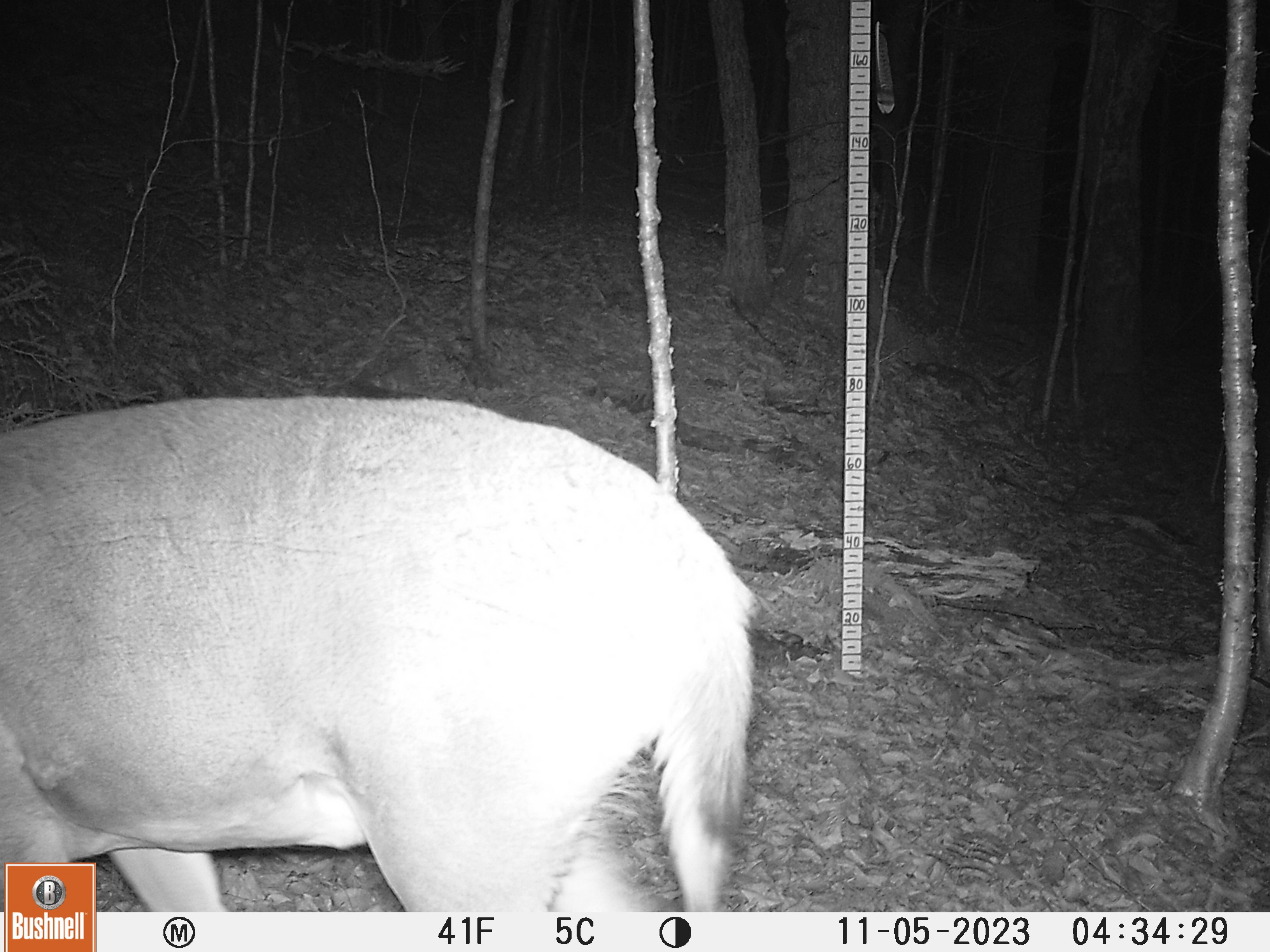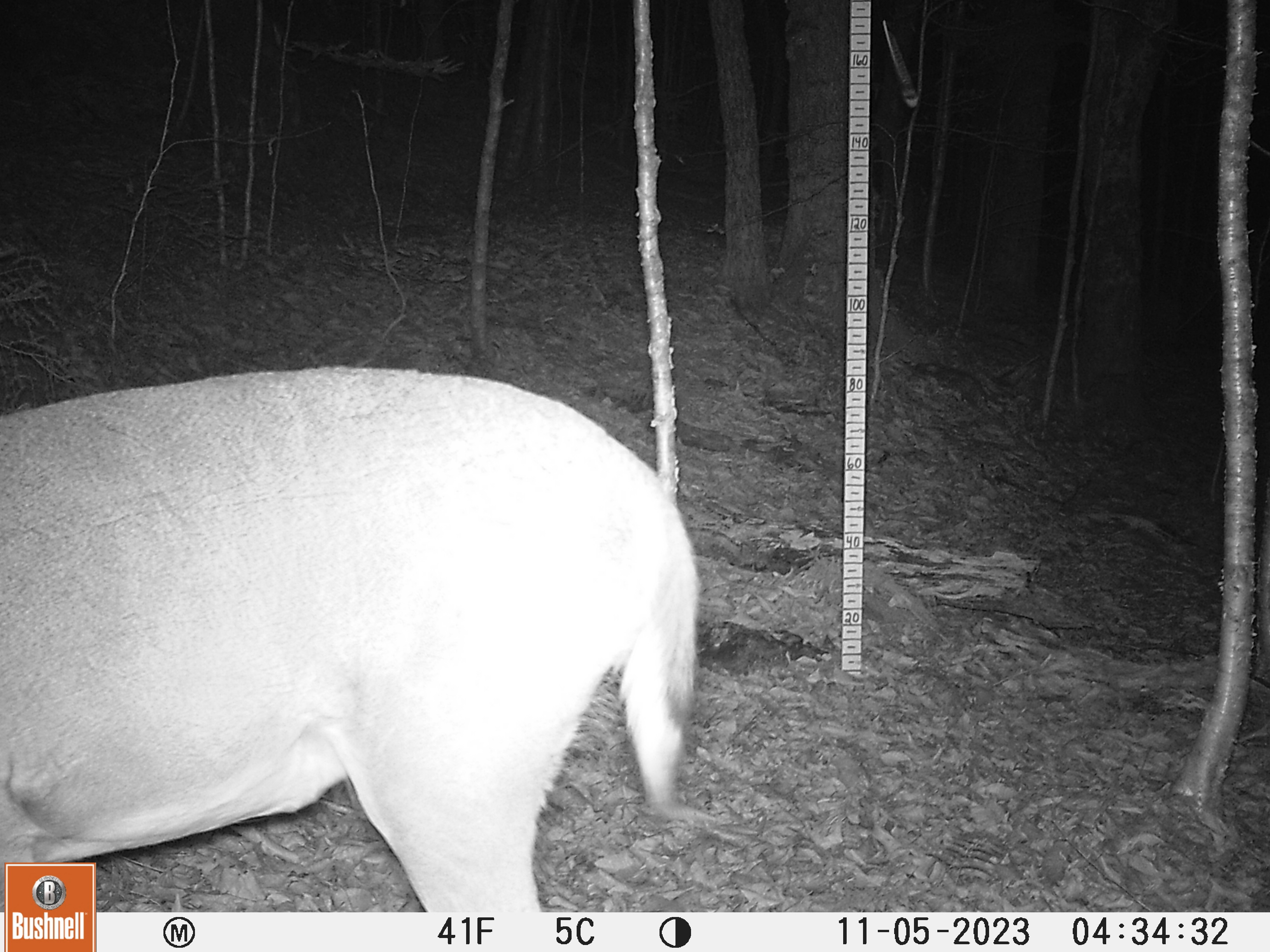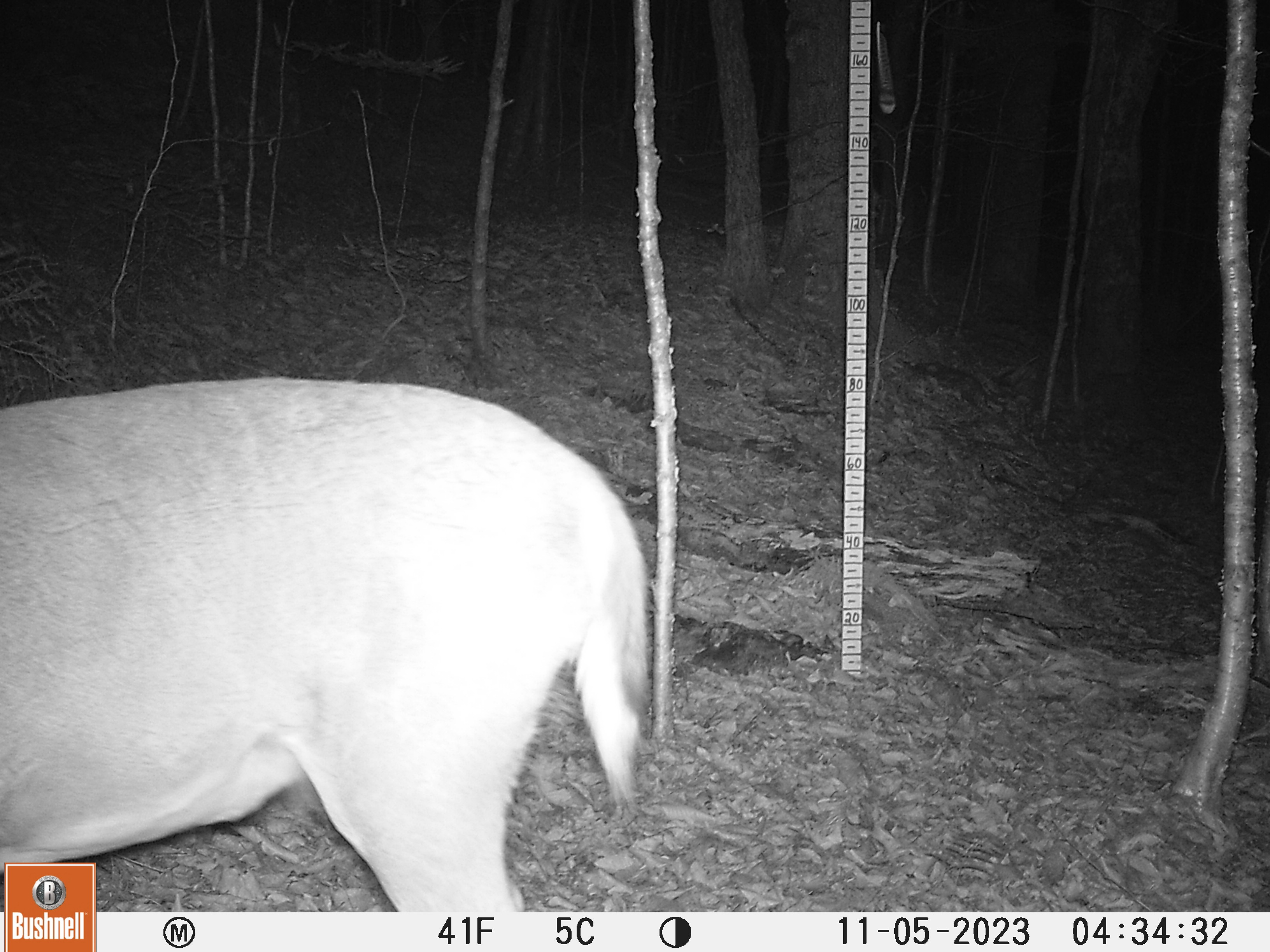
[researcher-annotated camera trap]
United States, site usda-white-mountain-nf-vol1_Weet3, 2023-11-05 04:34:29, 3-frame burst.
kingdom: Animalia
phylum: Chordata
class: Mammalia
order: Artiodactyla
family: Cervidae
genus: Odocoileus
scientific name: Odocoileus virginianus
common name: white-tailed deer